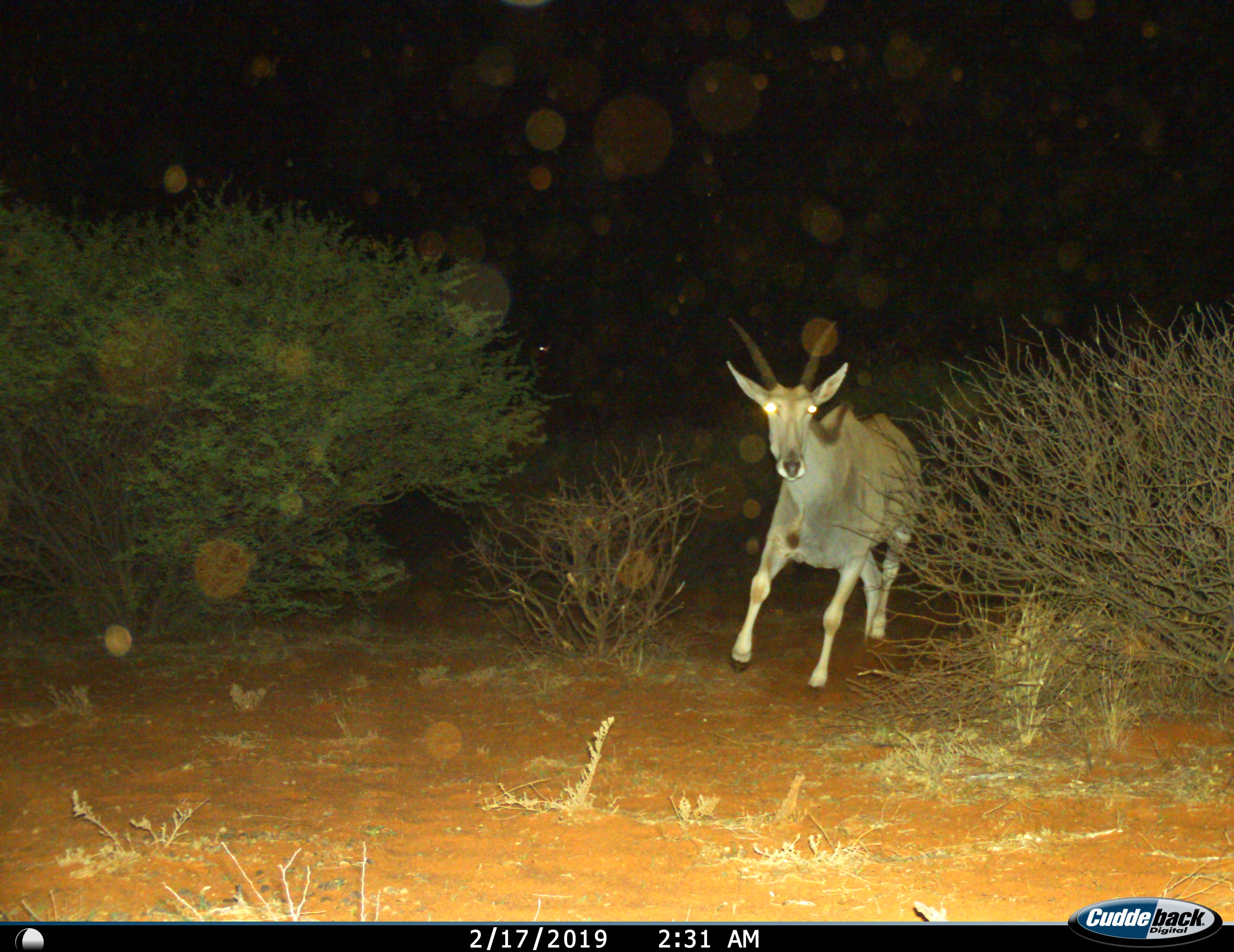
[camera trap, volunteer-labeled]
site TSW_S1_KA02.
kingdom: Animalia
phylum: Chordata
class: Mammalia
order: Artiodactyla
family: Bovidae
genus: Tragelaphus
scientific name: Tragelaphus oryx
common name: eland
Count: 1.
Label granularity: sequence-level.